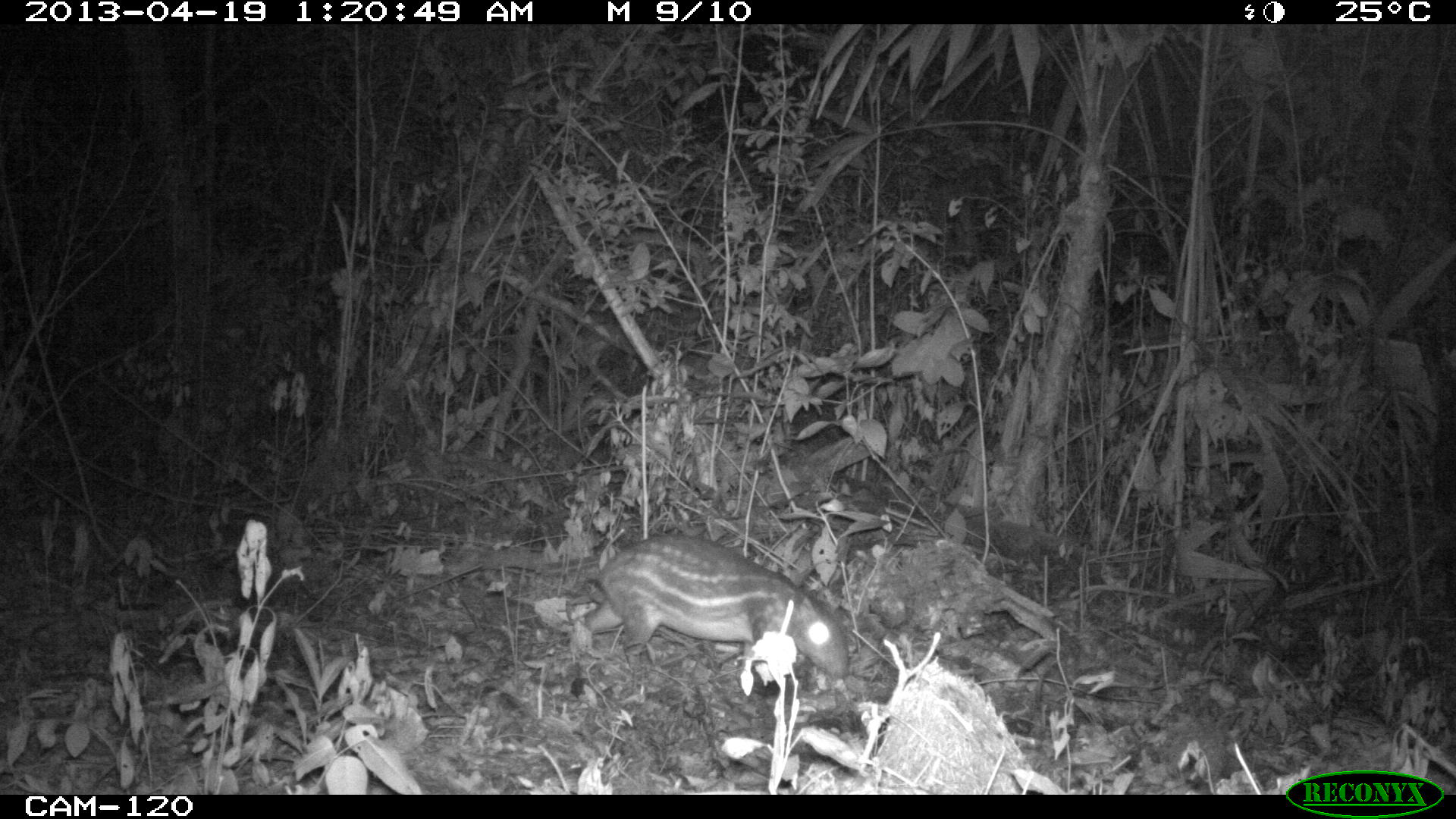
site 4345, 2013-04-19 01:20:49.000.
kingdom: Animalia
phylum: Chordata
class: Mammalia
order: Rodentia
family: Cuniculidae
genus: Cuniculus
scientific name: Cuniculus paca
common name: lowland paca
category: agouti paca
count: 1